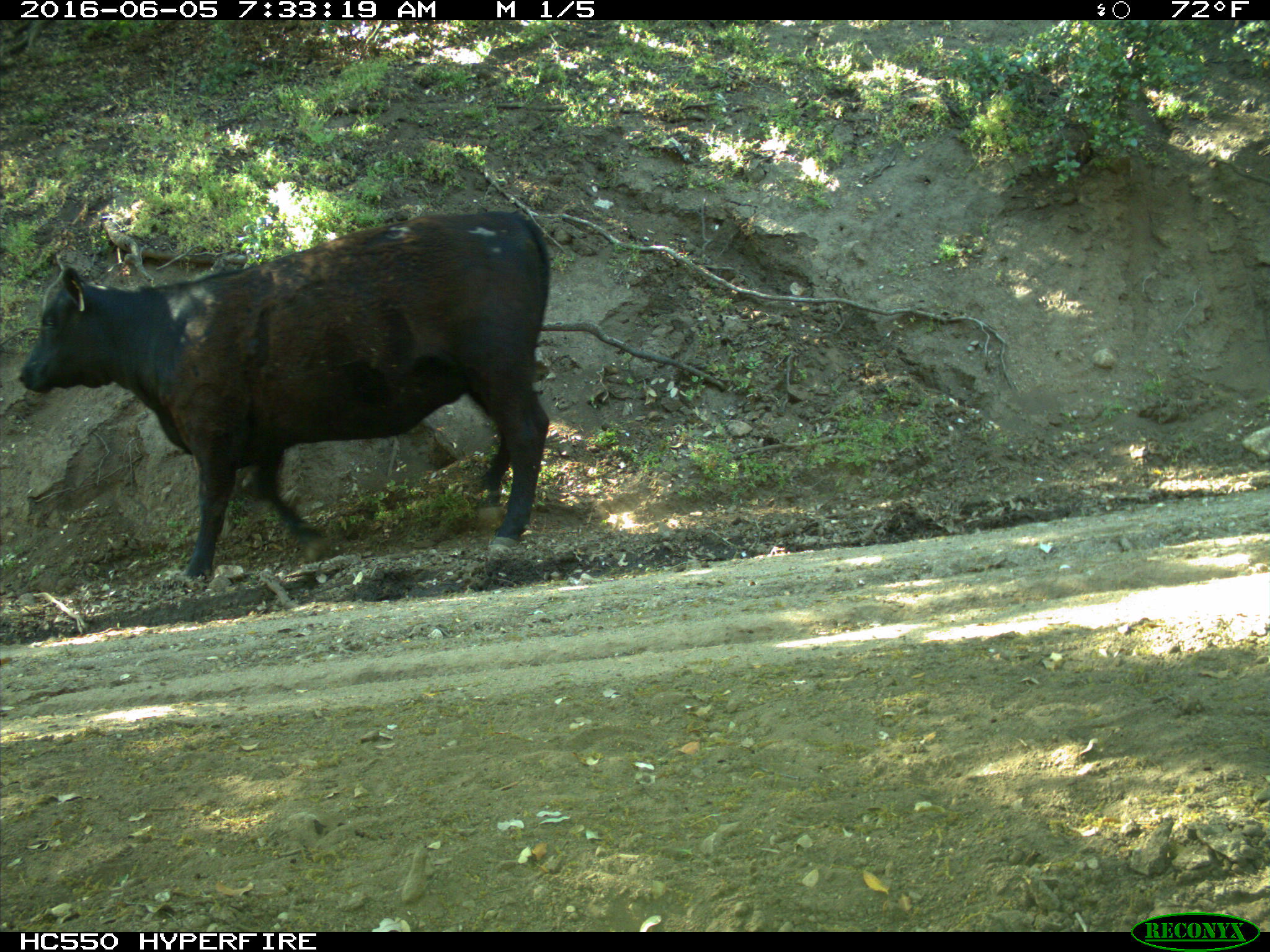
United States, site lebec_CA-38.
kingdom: Animalia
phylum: Chordata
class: Mammalia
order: Artiodactyla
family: Bovidae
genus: Bos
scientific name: Bos taurus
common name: domestic cow